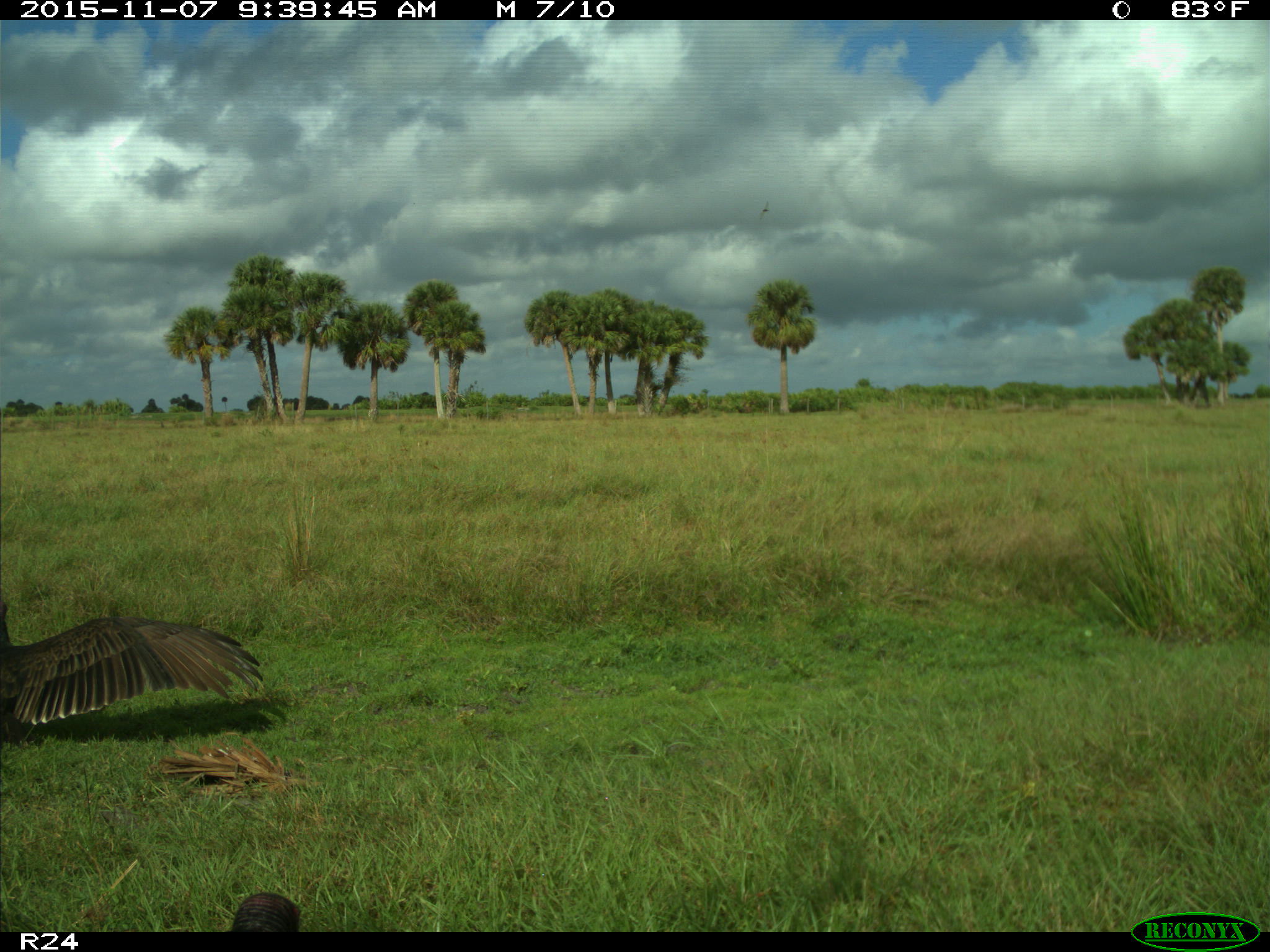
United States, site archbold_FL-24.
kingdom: Animalia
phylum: Chordata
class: Aves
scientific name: Aves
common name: birds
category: unidentified bird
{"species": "unidentified bird (birds) (Aves)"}